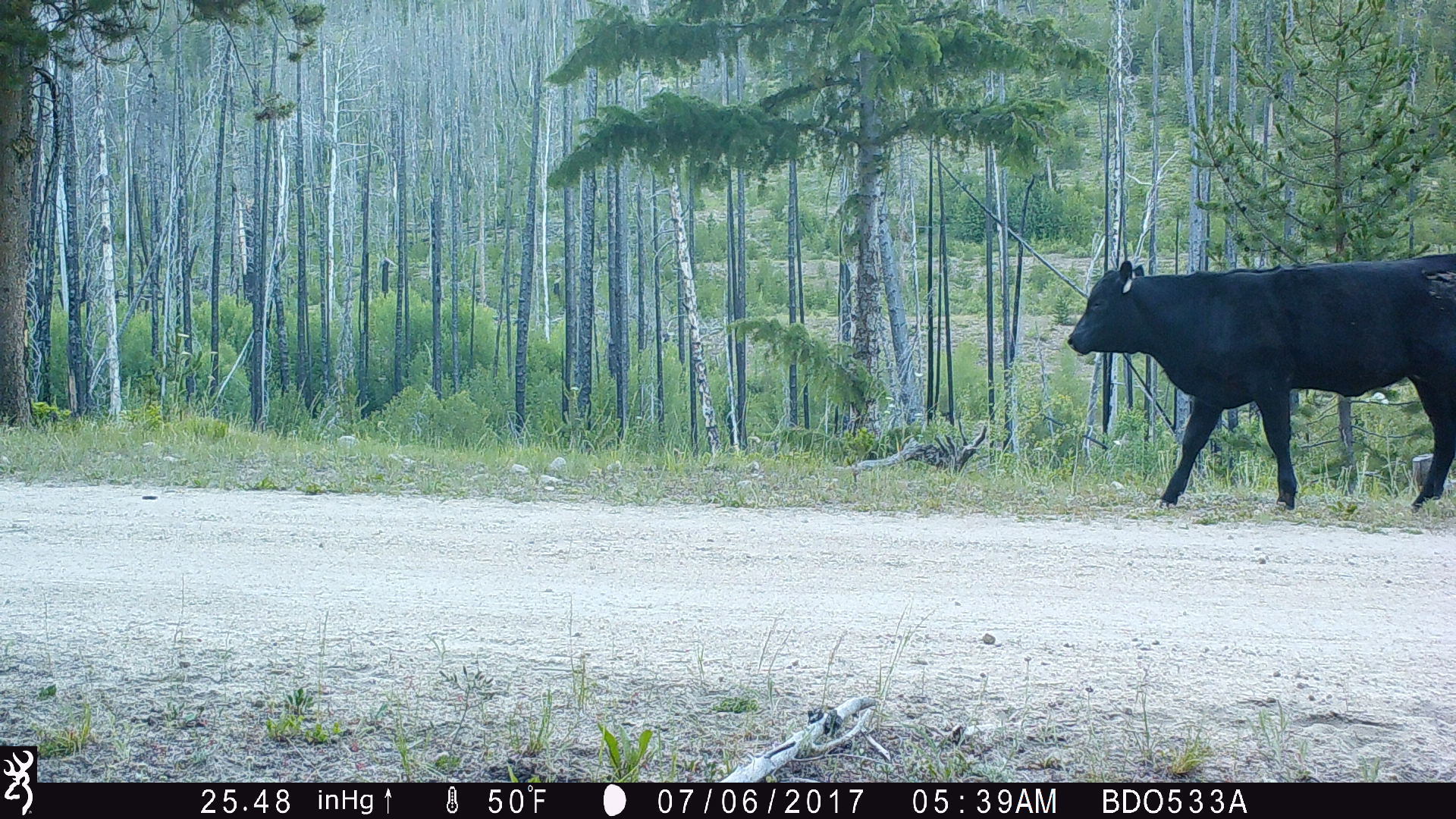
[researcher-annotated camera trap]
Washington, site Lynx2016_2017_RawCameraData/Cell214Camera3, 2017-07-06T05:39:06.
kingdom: Animalia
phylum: Chordata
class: Mammalia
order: Artiodactyla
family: Bovidae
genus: Bos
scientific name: Bos taurus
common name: domestic cattle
Domestic cattle (Bos taurus). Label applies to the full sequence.